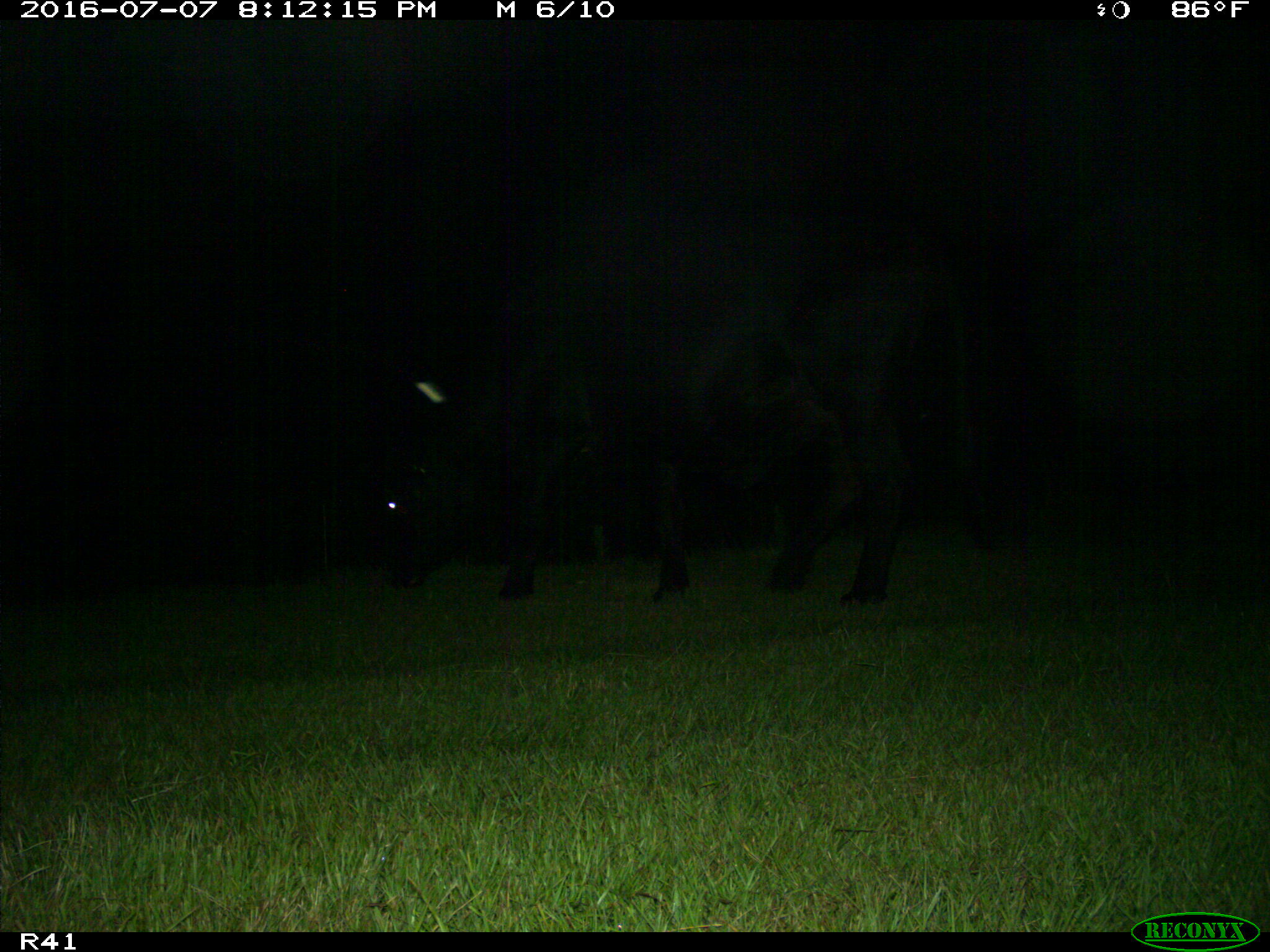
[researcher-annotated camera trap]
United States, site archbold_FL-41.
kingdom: Animalia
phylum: Chordata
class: Mammalia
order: Artiodactyla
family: Bovidae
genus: Bos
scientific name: Bos taurus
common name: domestic cow